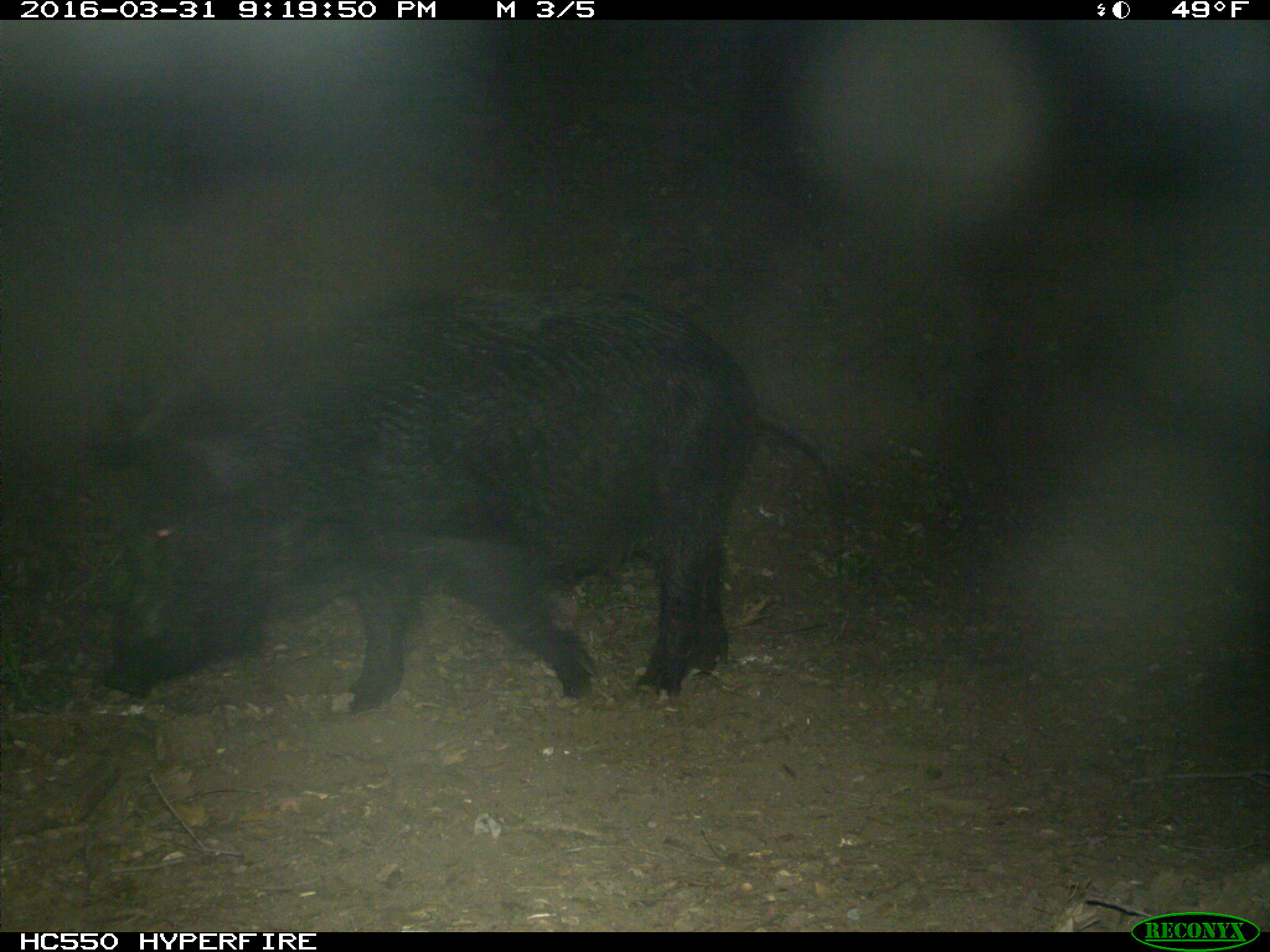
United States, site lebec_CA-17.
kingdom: Animalia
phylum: Chordata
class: Mammalia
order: Artiodactyla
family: Suidae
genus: Sus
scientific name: Sus scrofa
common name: wild boar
Sus scrofa (wild boar).